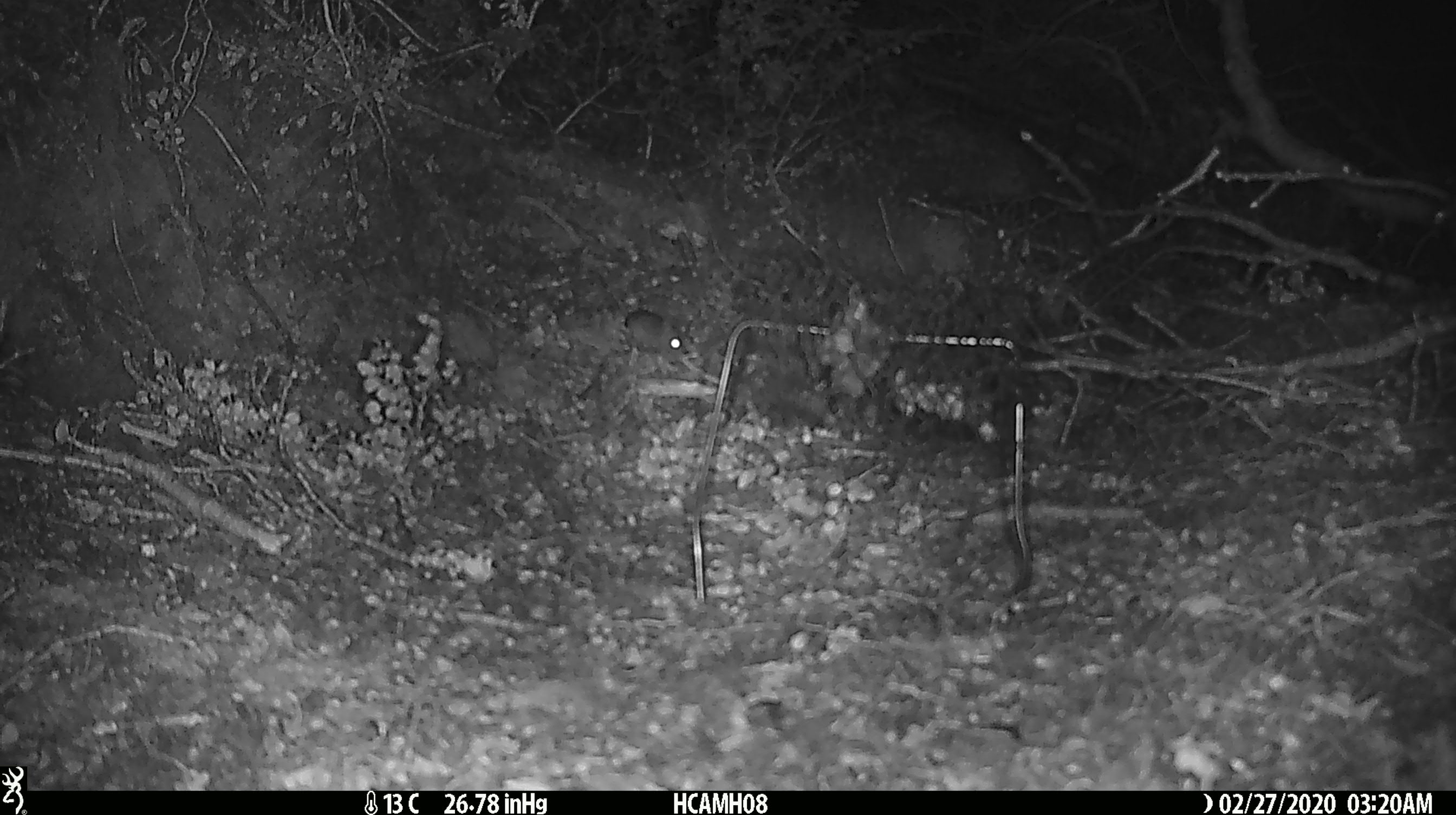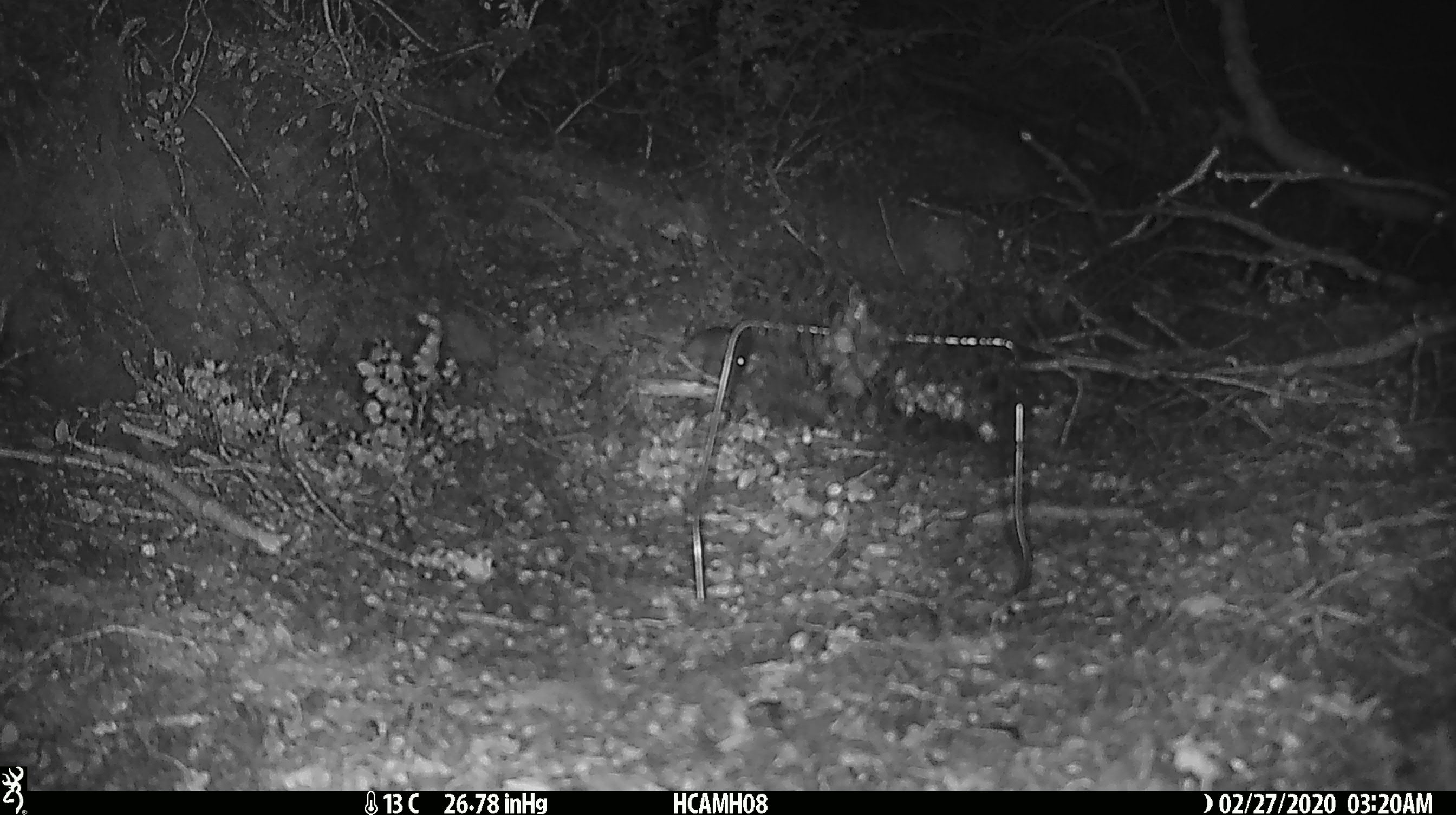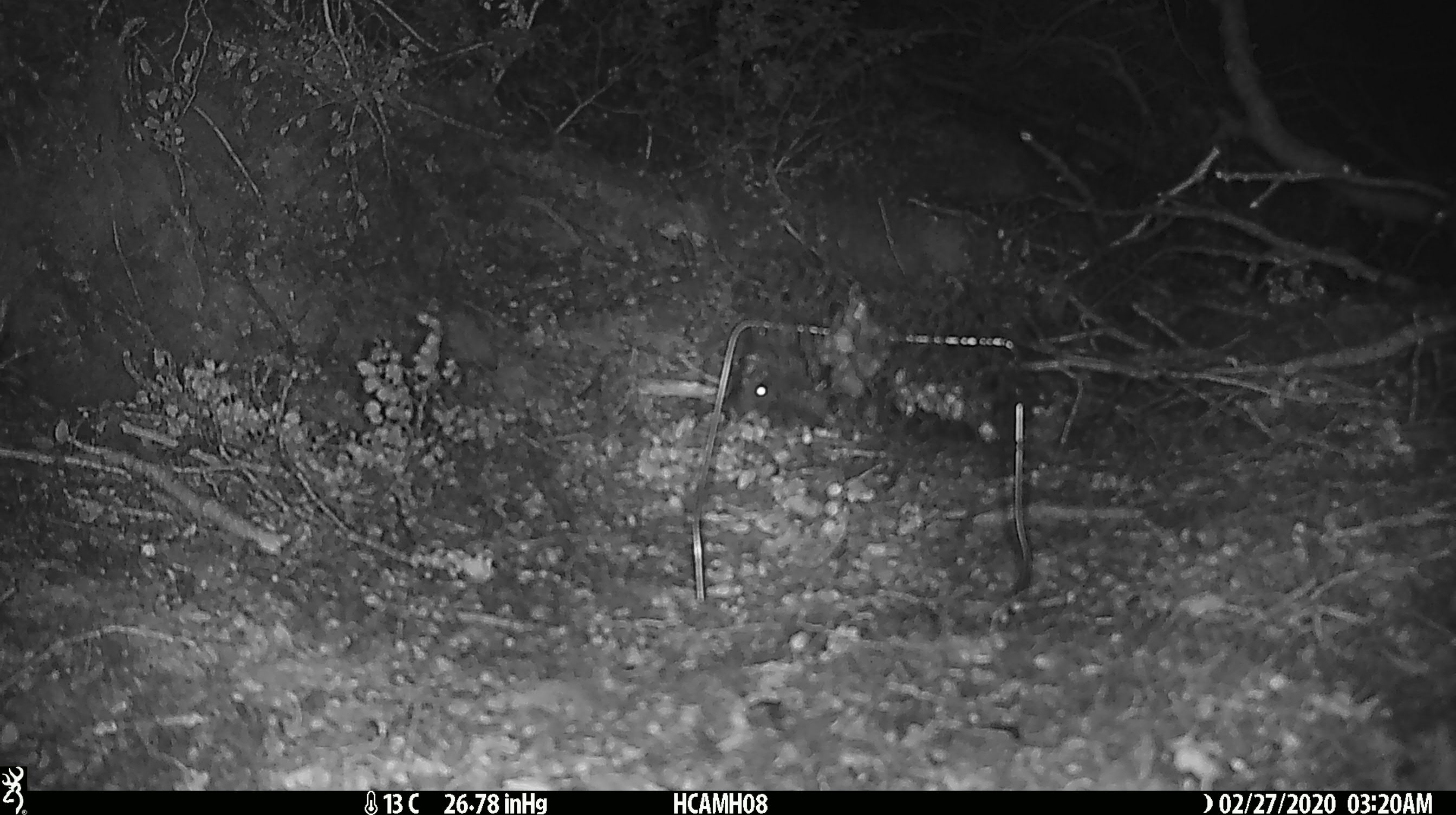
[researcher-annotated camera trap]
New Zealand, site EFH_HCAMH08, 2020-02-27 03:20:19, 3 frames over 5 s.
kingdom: Animalia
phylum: Chordata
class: Mammalia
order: Rodentia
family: Muridae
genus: Mus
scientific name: Mus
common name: mouse